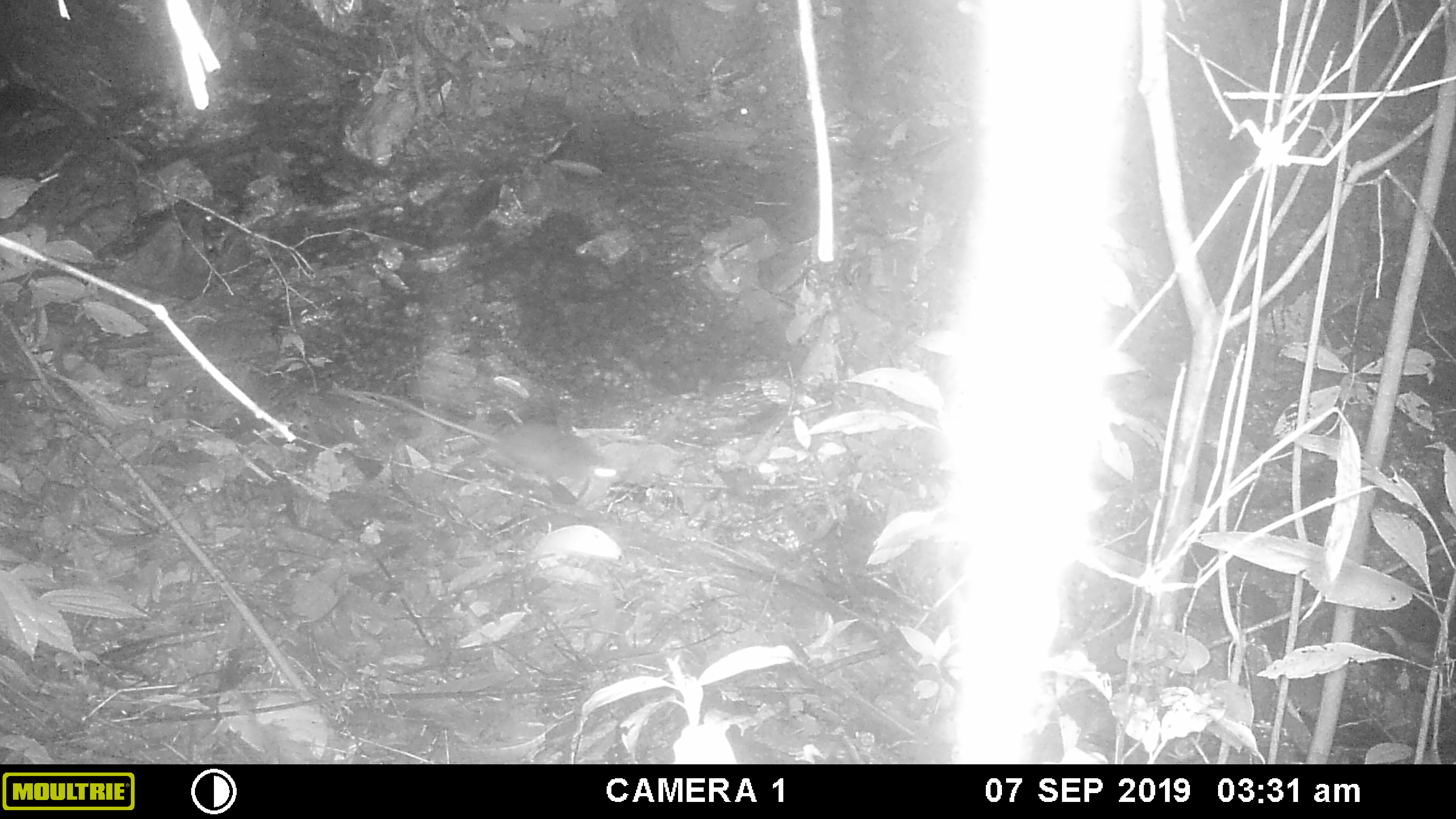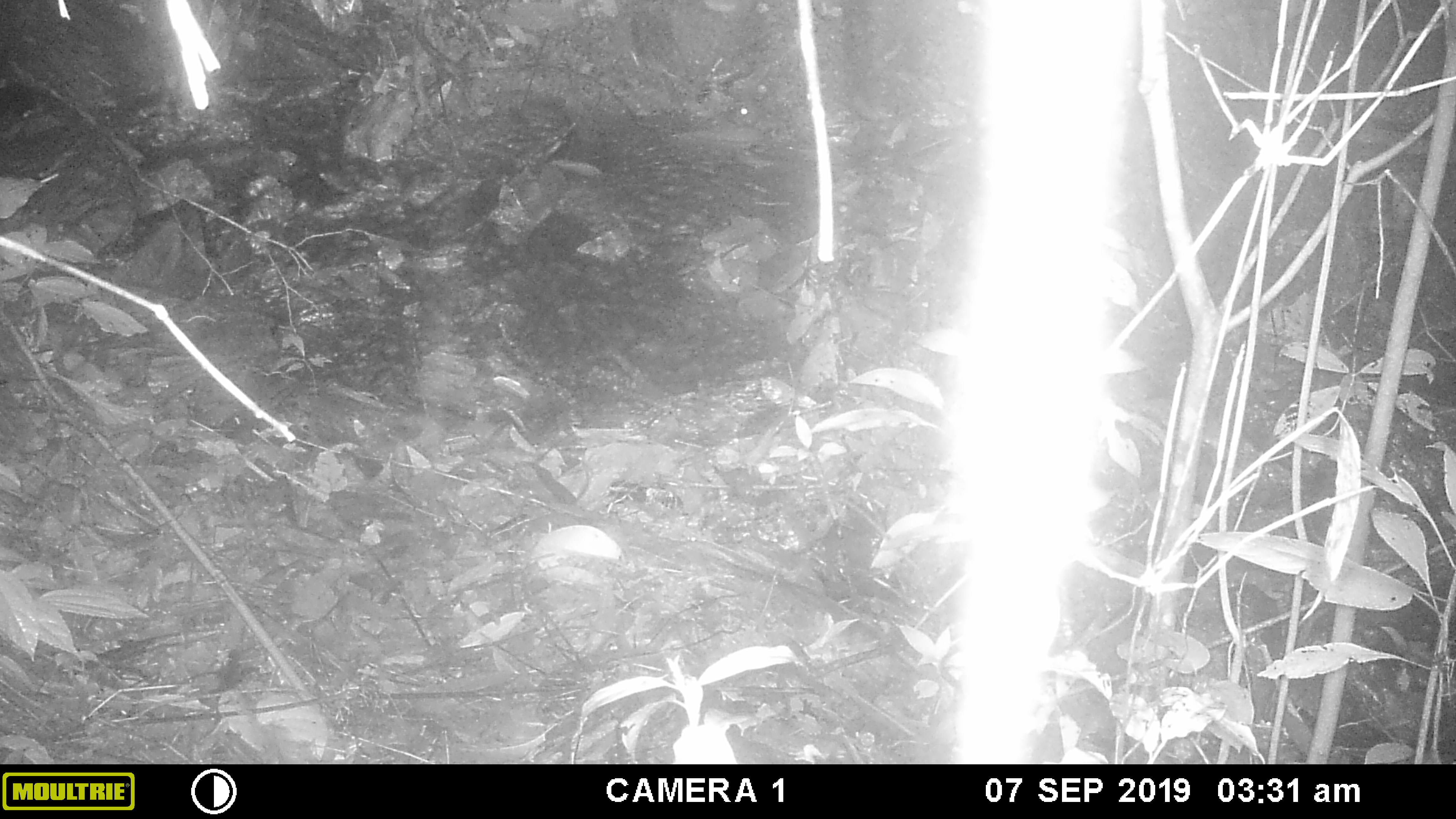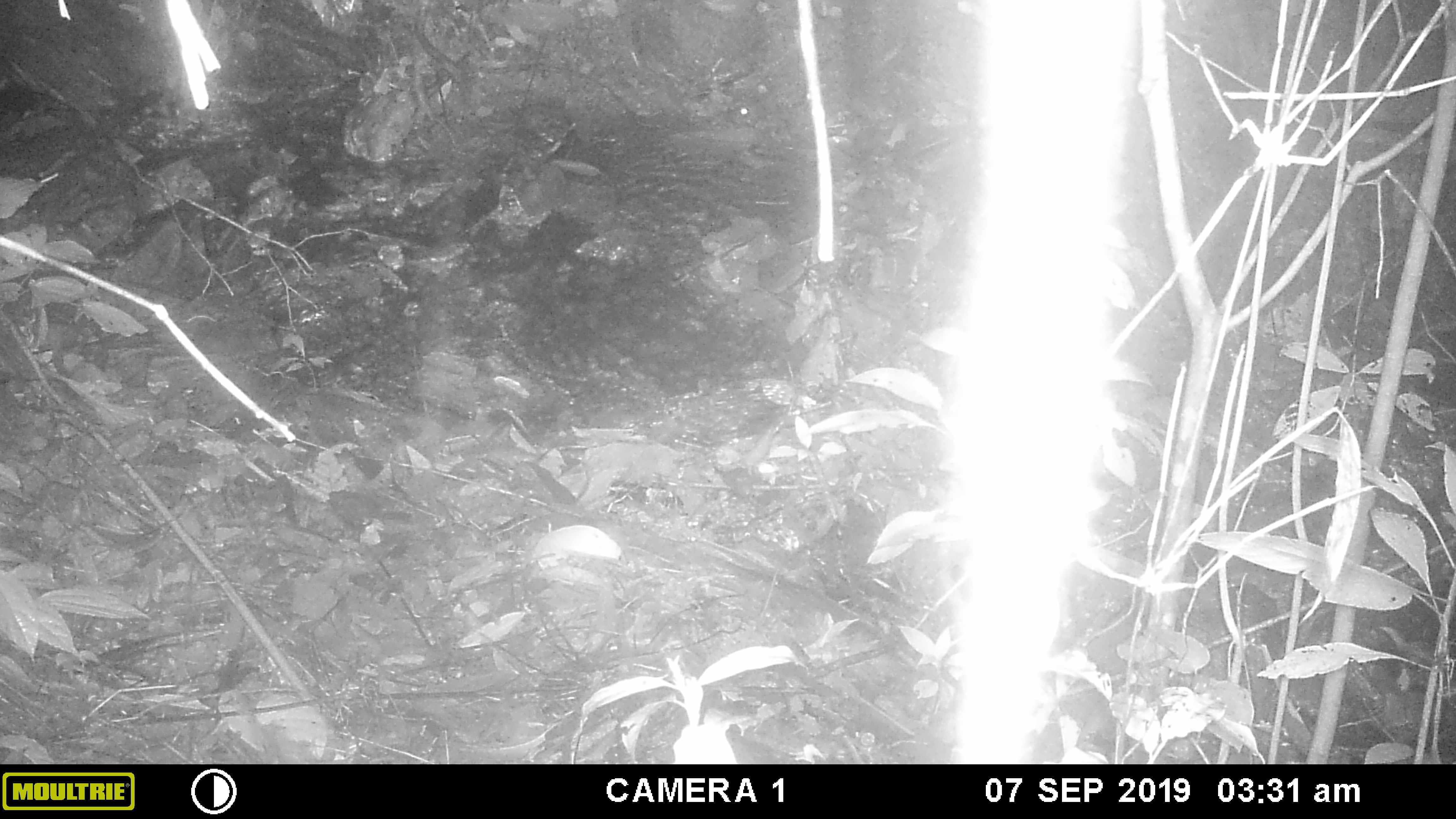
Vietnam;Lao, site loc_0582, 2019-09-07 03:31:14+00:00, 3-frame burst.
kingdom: Animalia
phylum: Chordata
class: Mammalia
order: Rodentia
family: Muridae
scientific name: Muridae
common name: old-world mice and rats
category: unidentified murid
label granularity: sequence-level